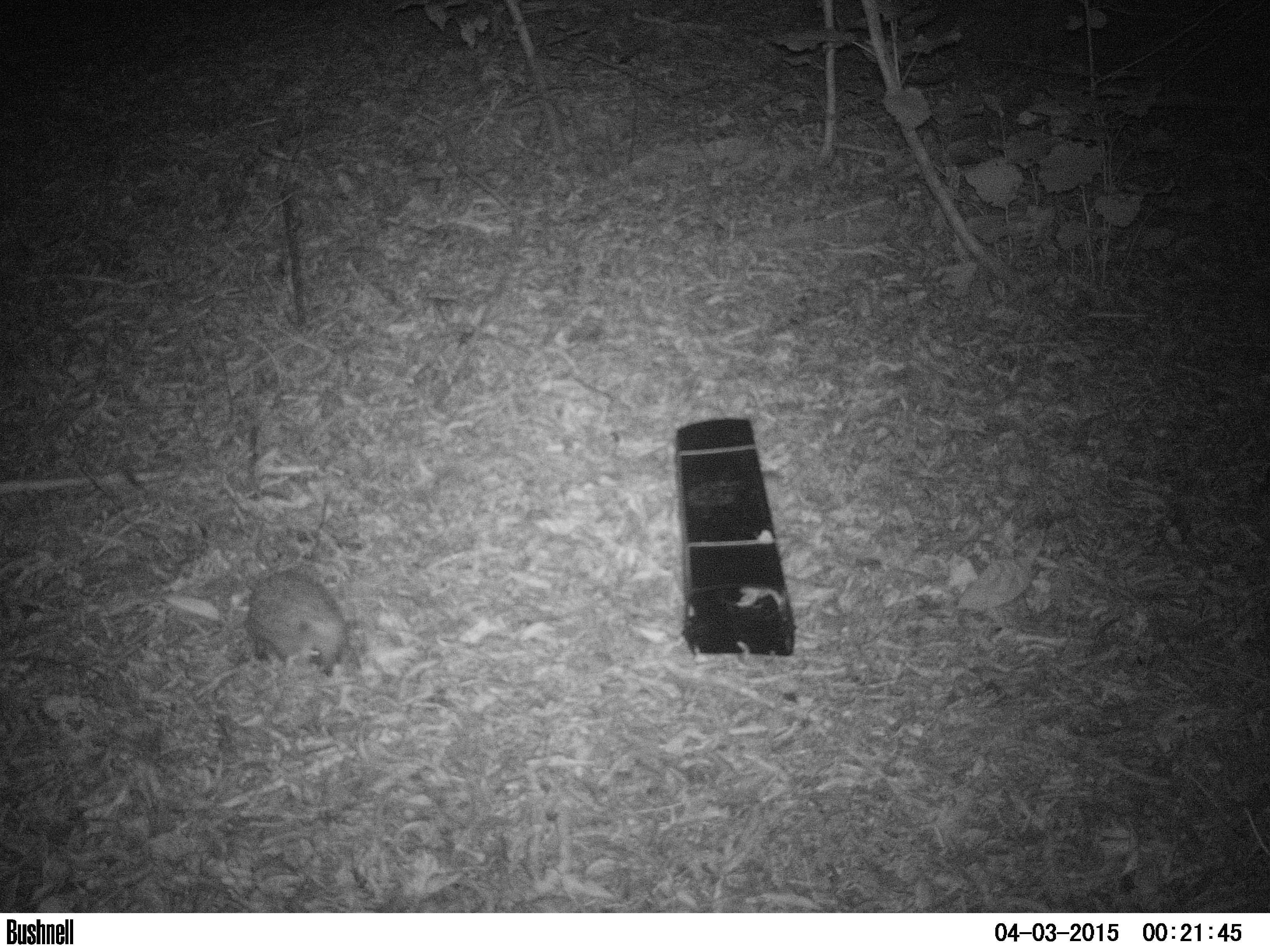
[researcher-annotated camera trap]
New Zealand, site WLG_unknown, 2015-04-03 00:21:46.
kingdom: Animalia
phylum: Chordata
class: Mammalia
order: Eulipotyphla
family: Erinaceidae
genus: Erinaceus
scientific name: Erinaceus europaeus europaeus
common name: european hedgehog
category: hedgehog